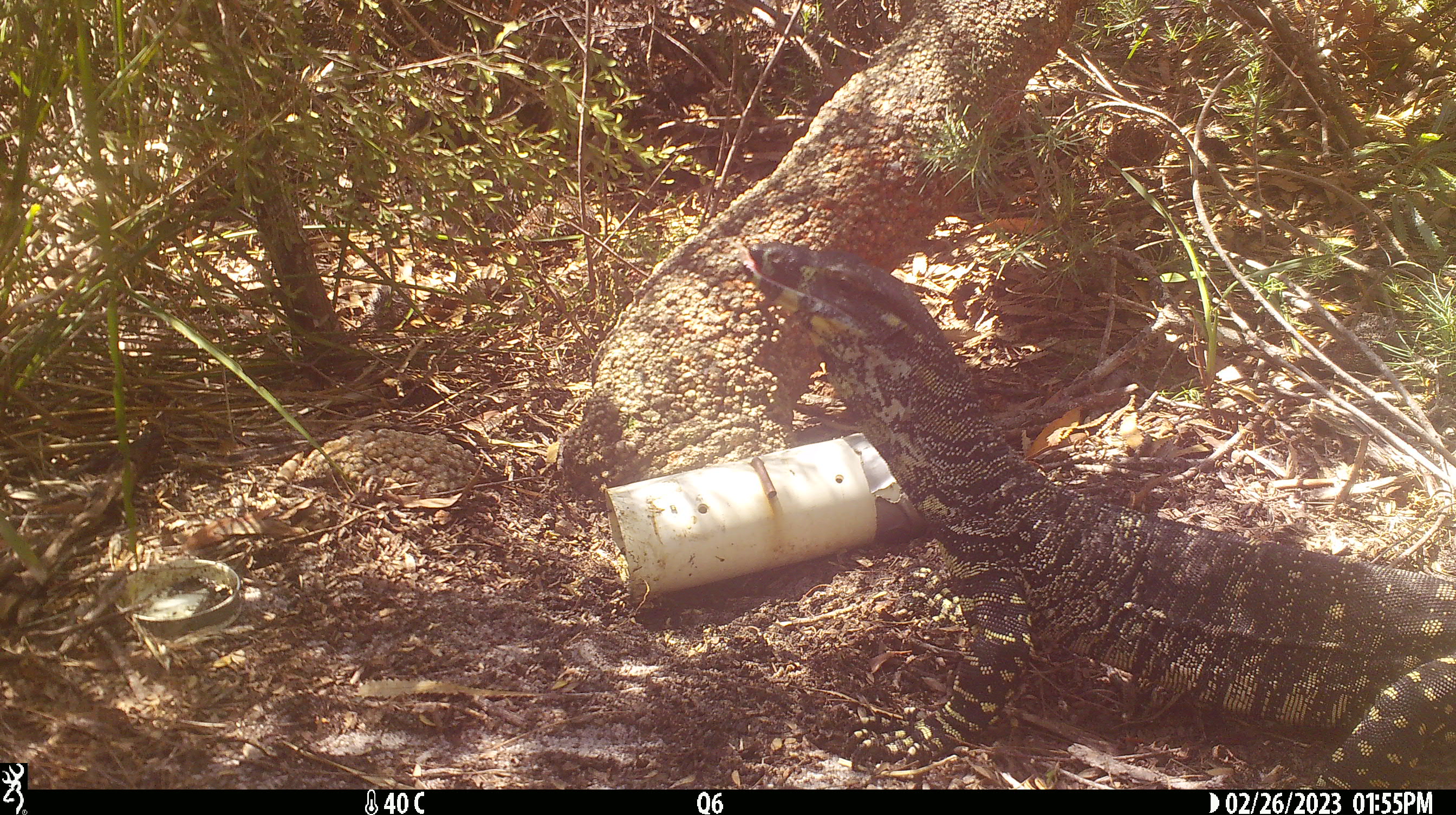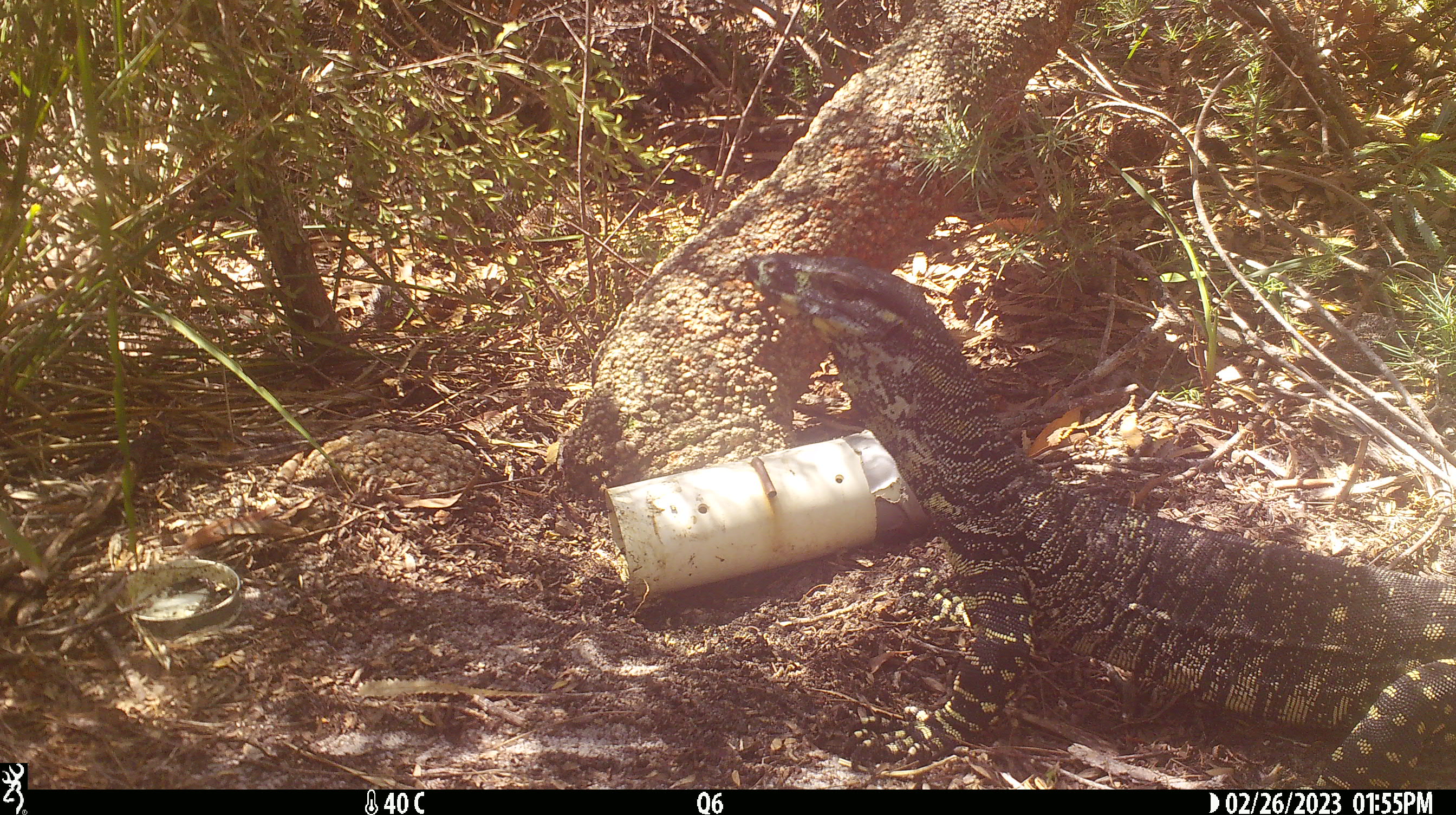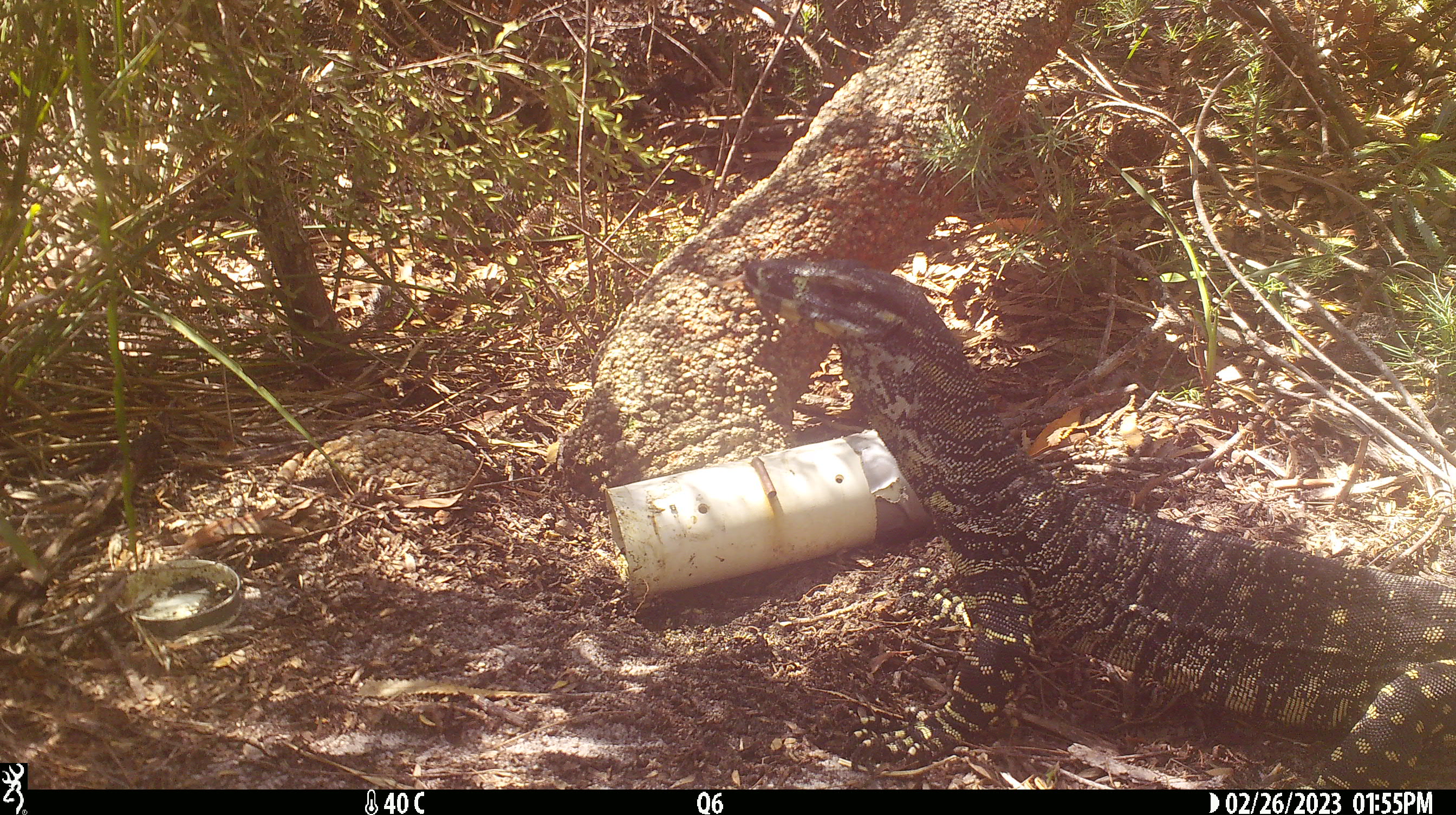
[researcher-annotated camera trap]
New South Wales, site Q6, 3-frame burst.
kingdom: Animalia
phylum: Chordata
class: Reptilia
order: Squamata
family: Varanidae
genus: Varanus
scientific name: Varanus varius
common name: lace monitor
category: goanna